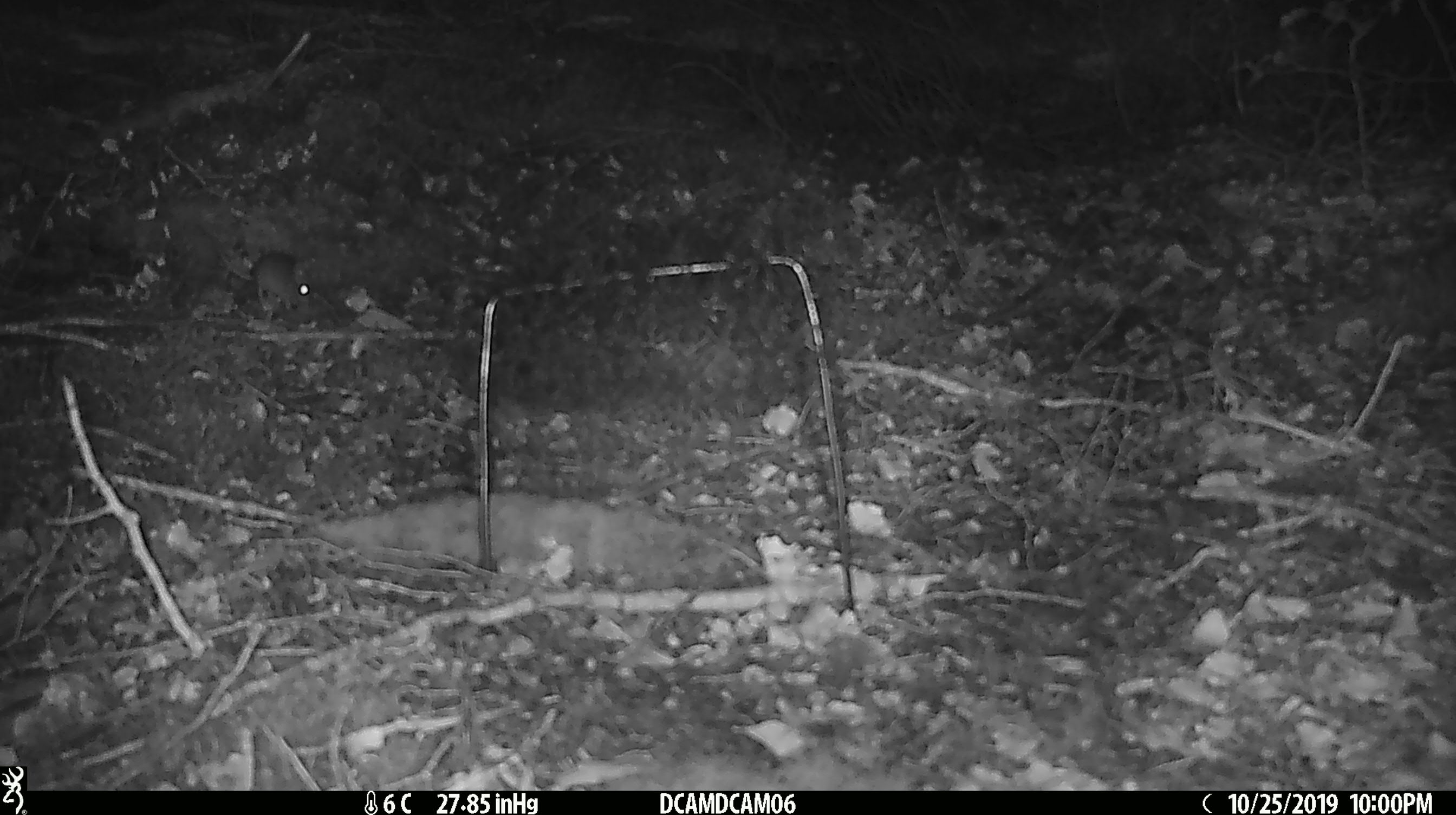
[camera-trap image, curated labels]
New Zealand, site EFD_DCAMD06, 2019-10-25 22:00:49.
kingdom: Animalia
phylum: Chordata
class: Mammalia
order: Rodentia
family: Muridae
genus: Mus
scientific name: Mus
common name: mouse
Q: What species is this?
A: Mouse (Mus).